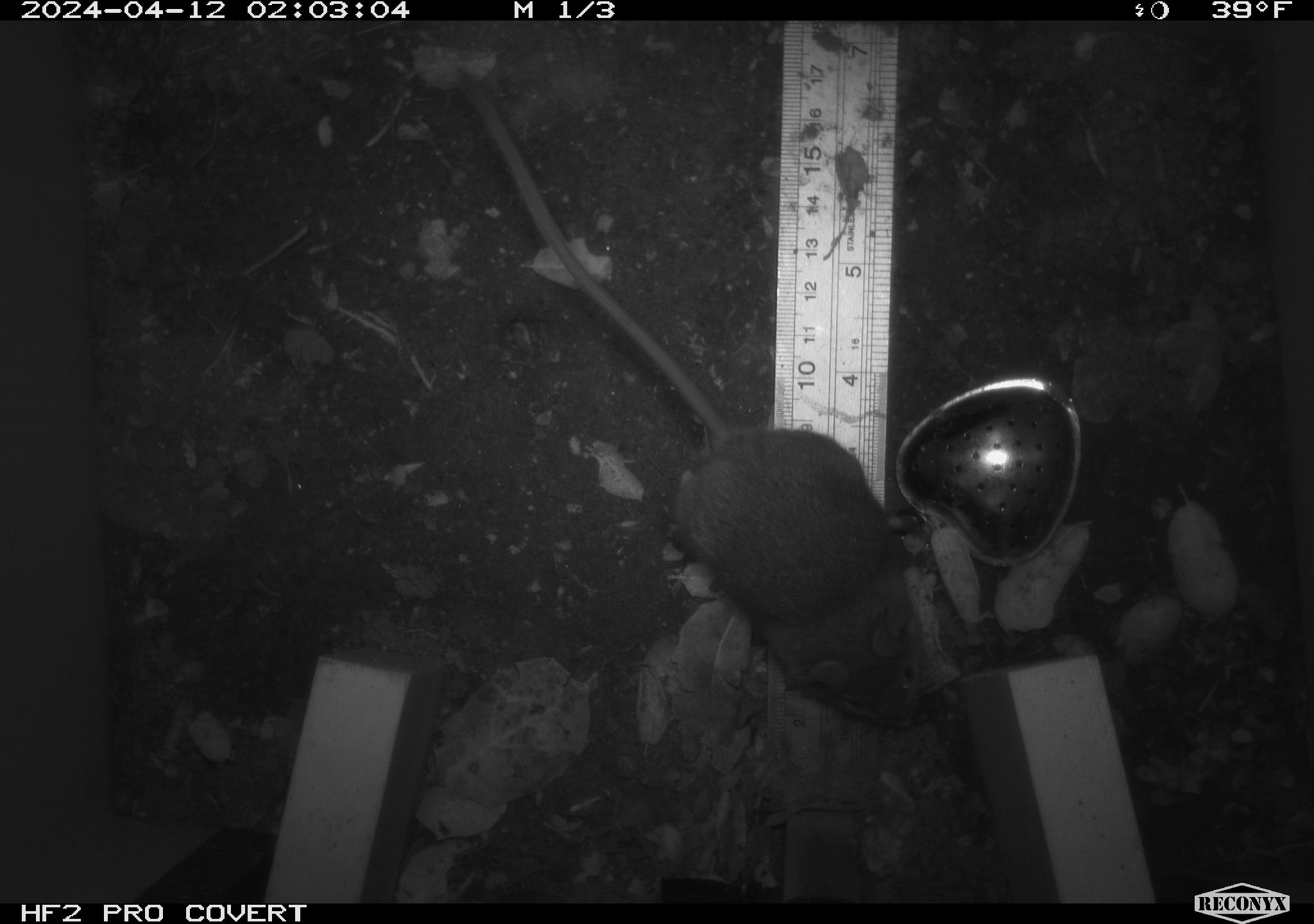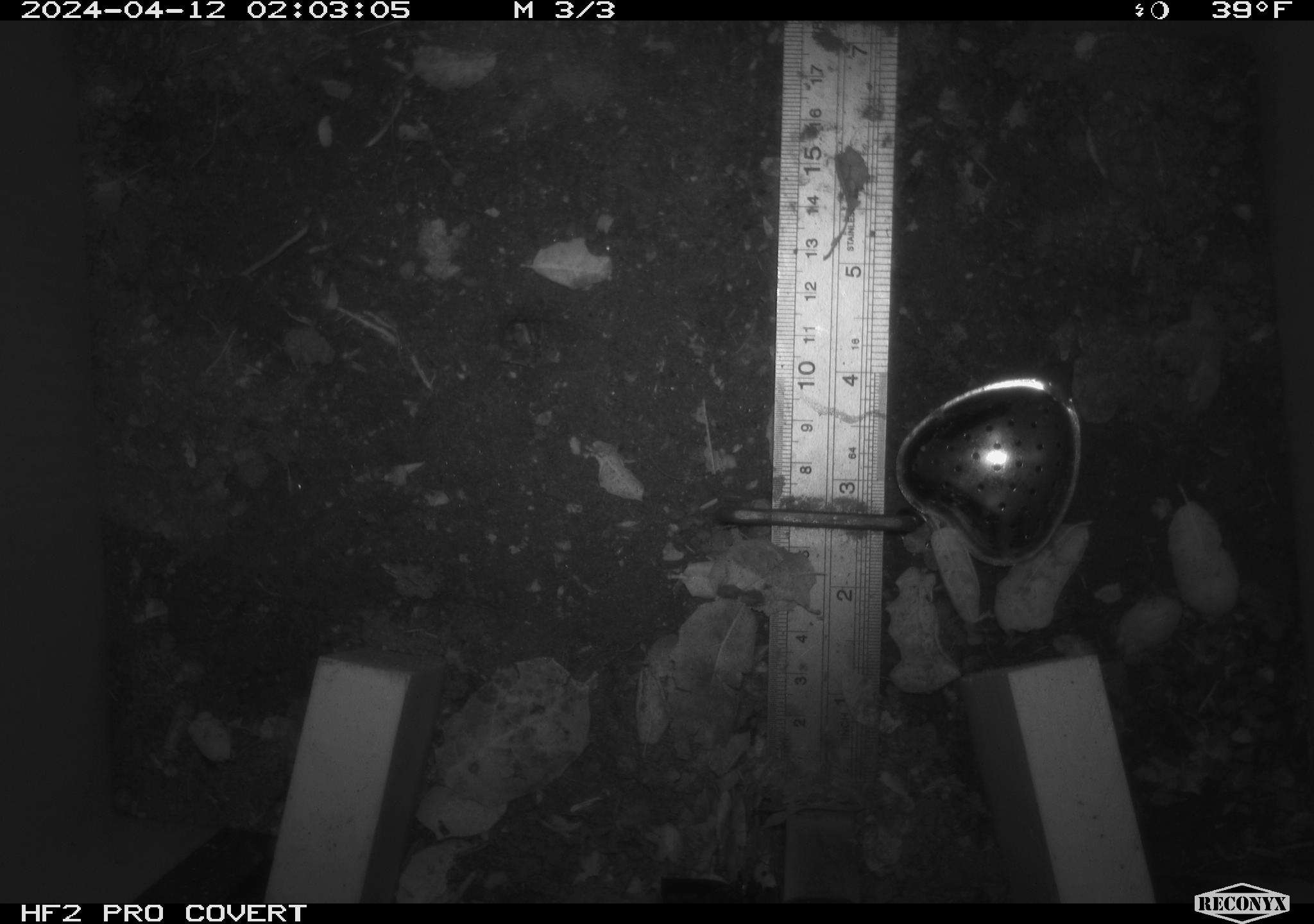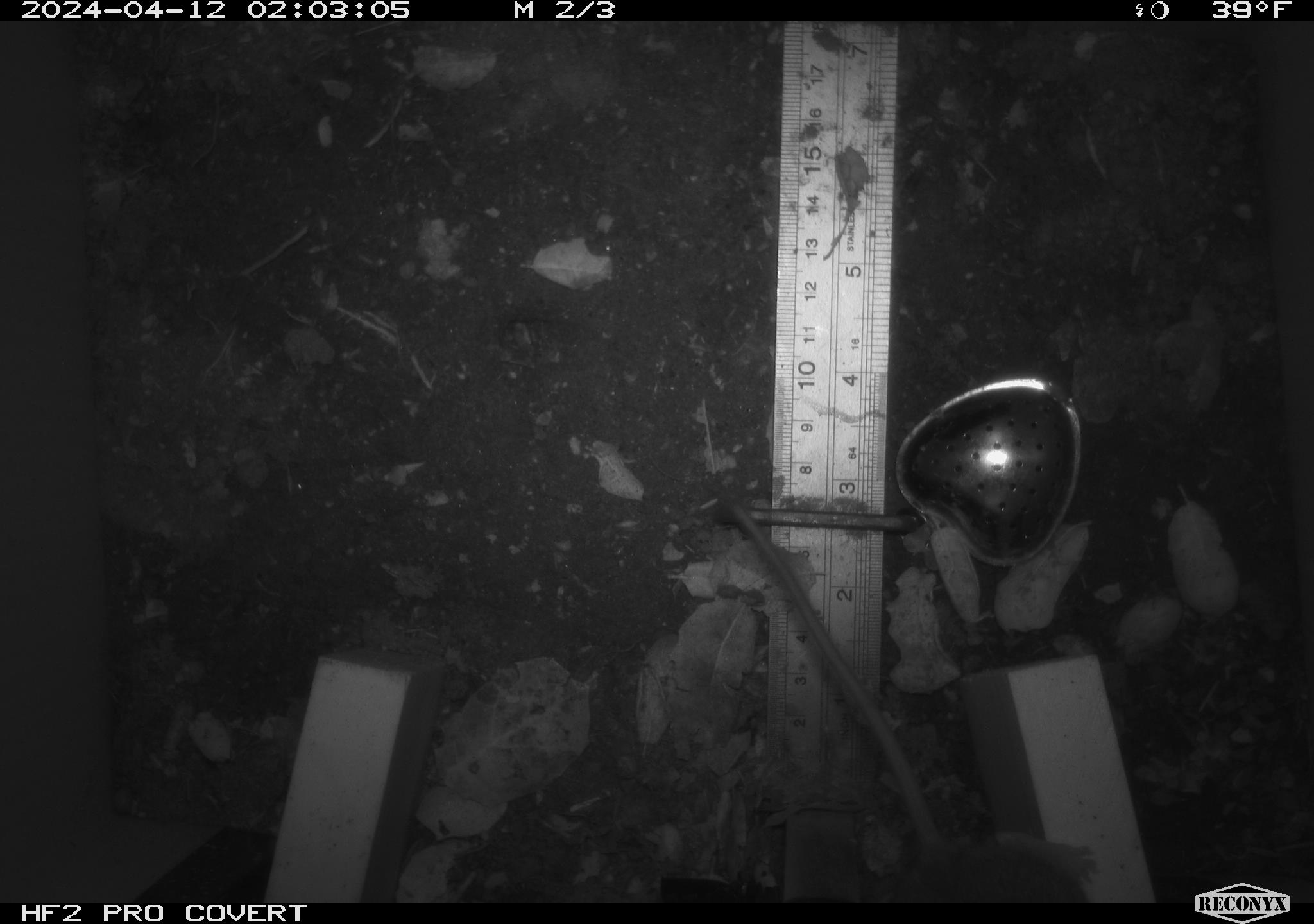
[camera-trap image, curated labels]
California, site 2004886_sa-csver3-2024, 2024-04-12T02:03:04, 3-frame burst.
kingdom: Animalia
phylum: Chordata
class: Mammalia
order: Rodentia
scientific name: Rodentia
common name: rodent